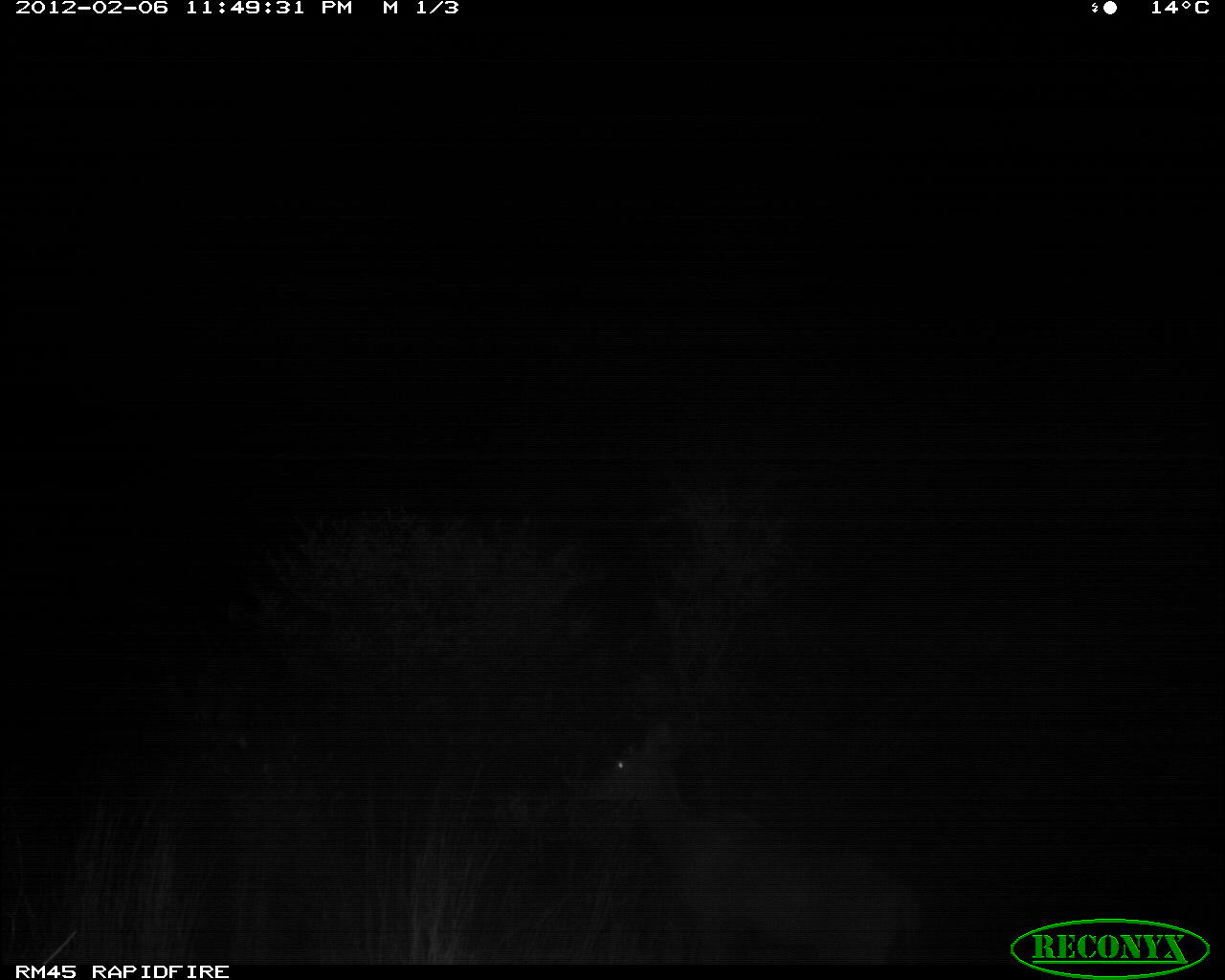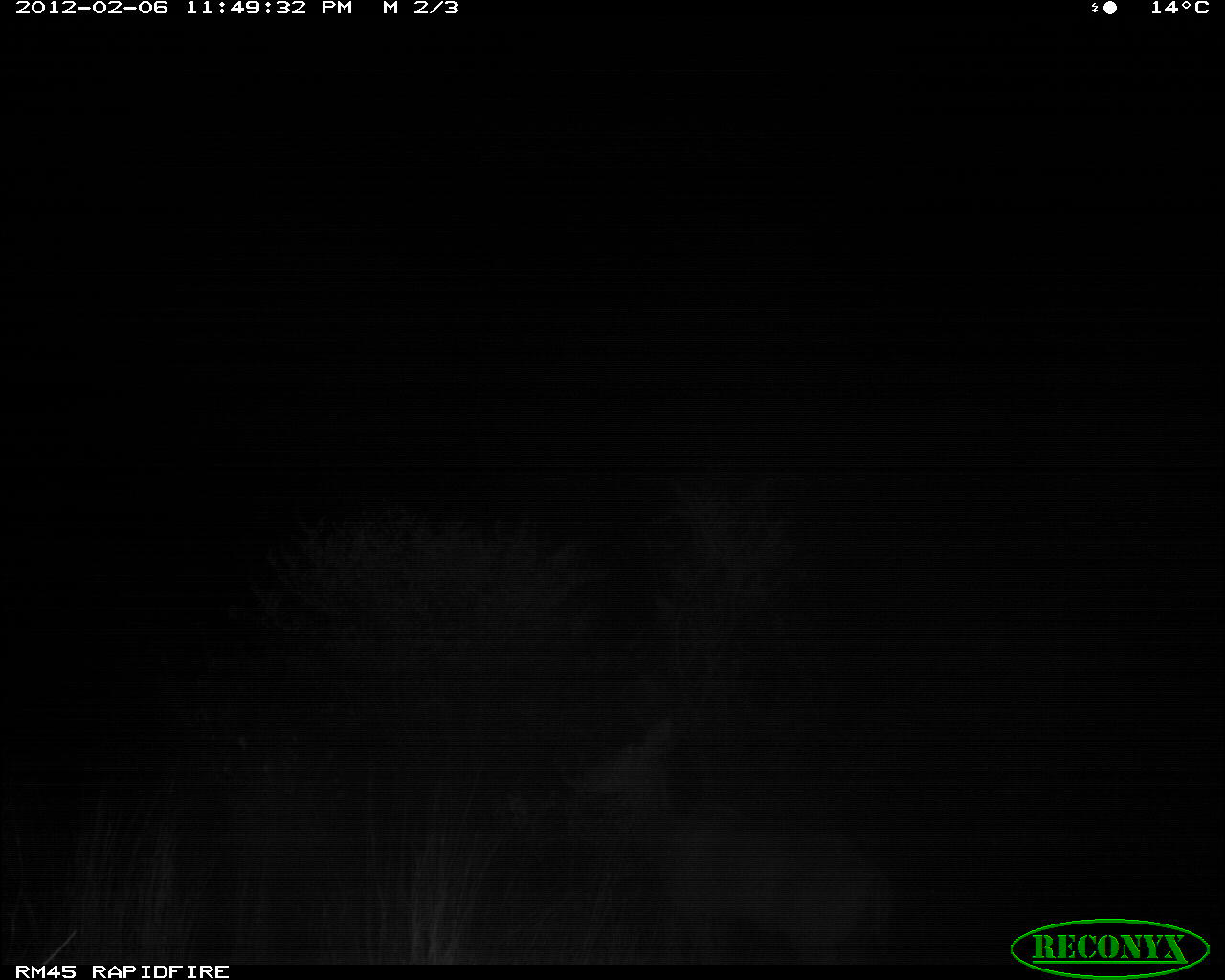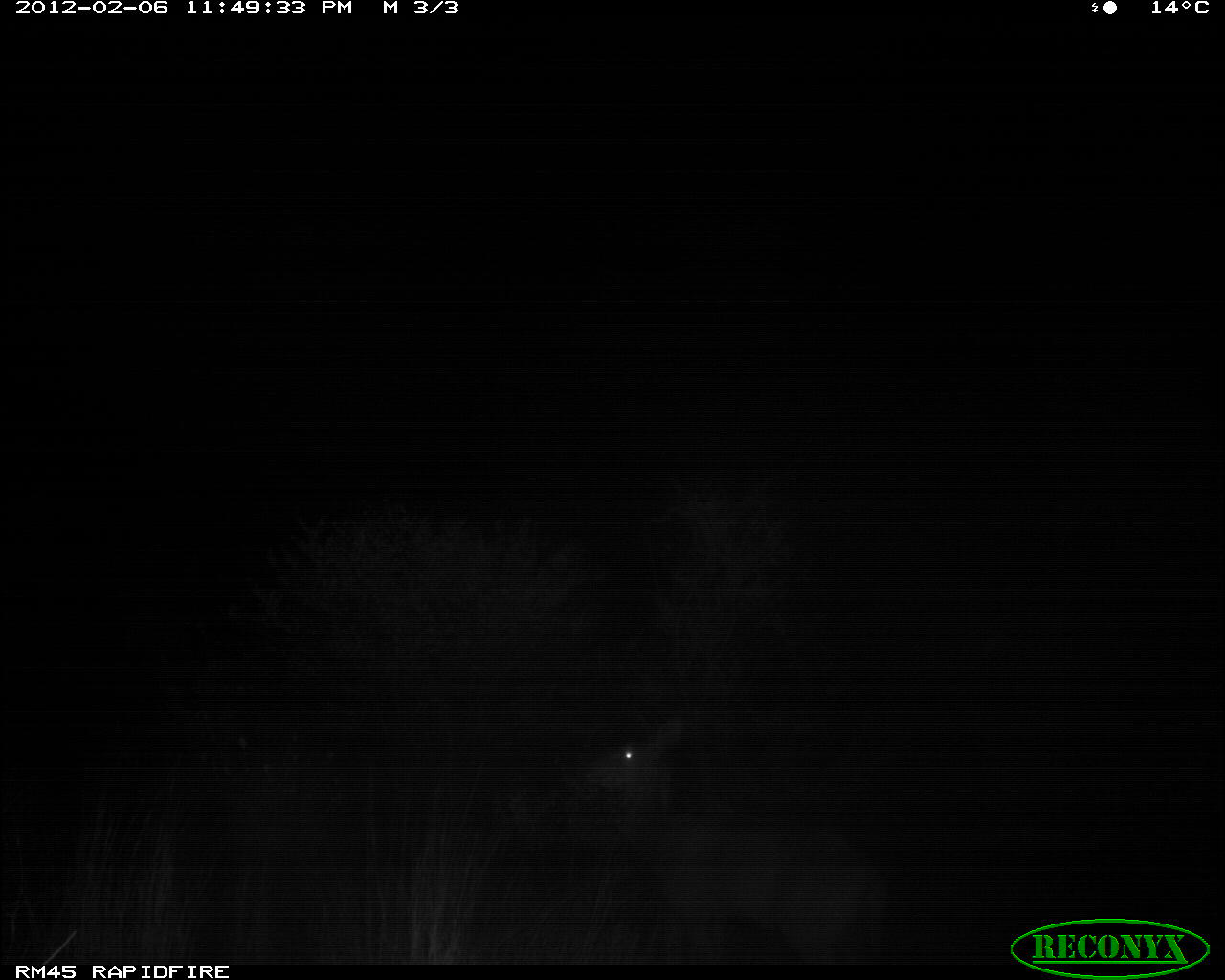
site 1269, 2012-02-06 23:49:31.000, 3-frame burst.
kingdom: Animalia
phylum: Chordata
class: Mammalia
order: Artiodactyla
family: Bovidae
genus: Madoqua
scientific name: Madoqua guentheri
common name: günther's dik-dik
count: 1